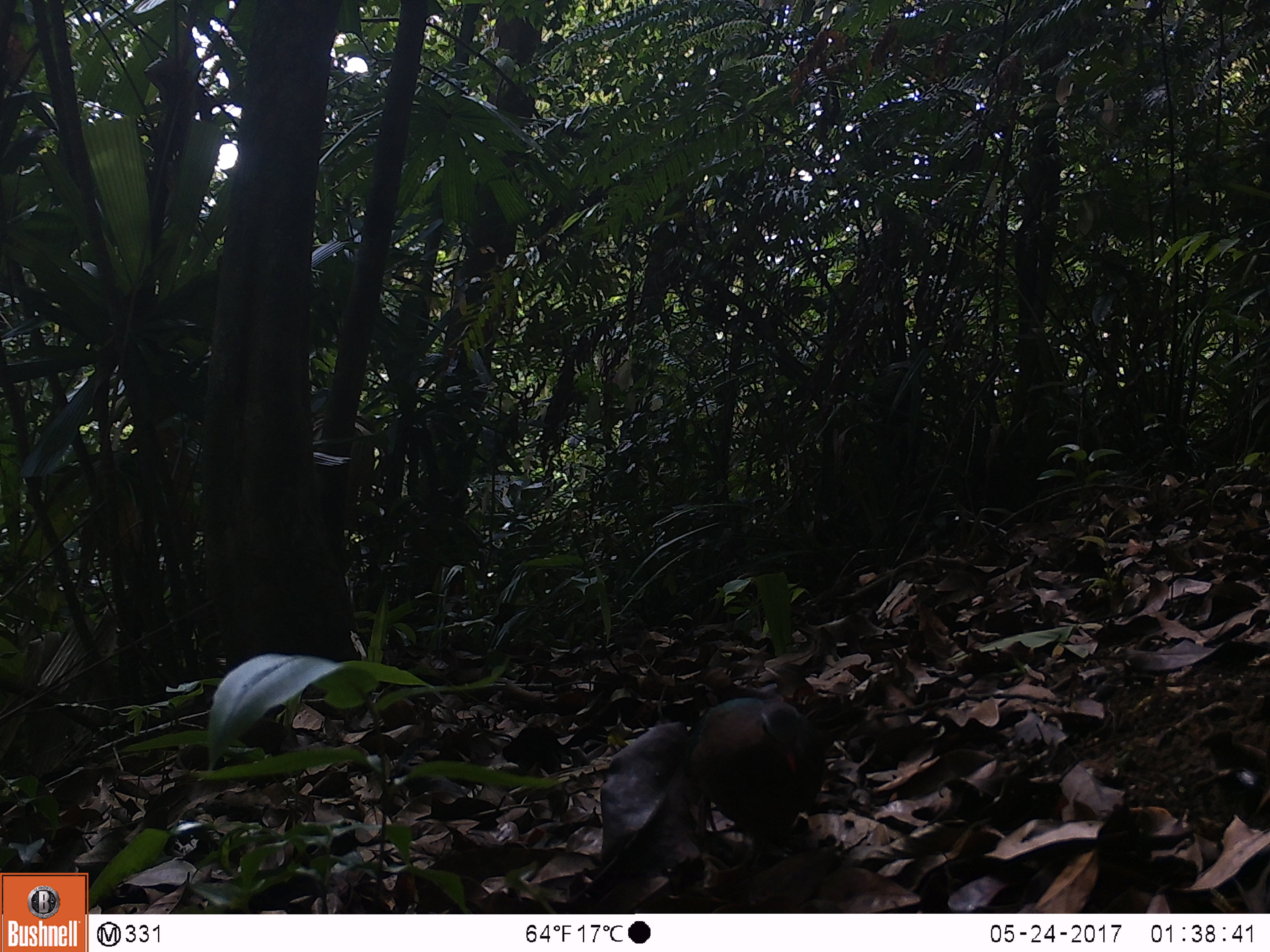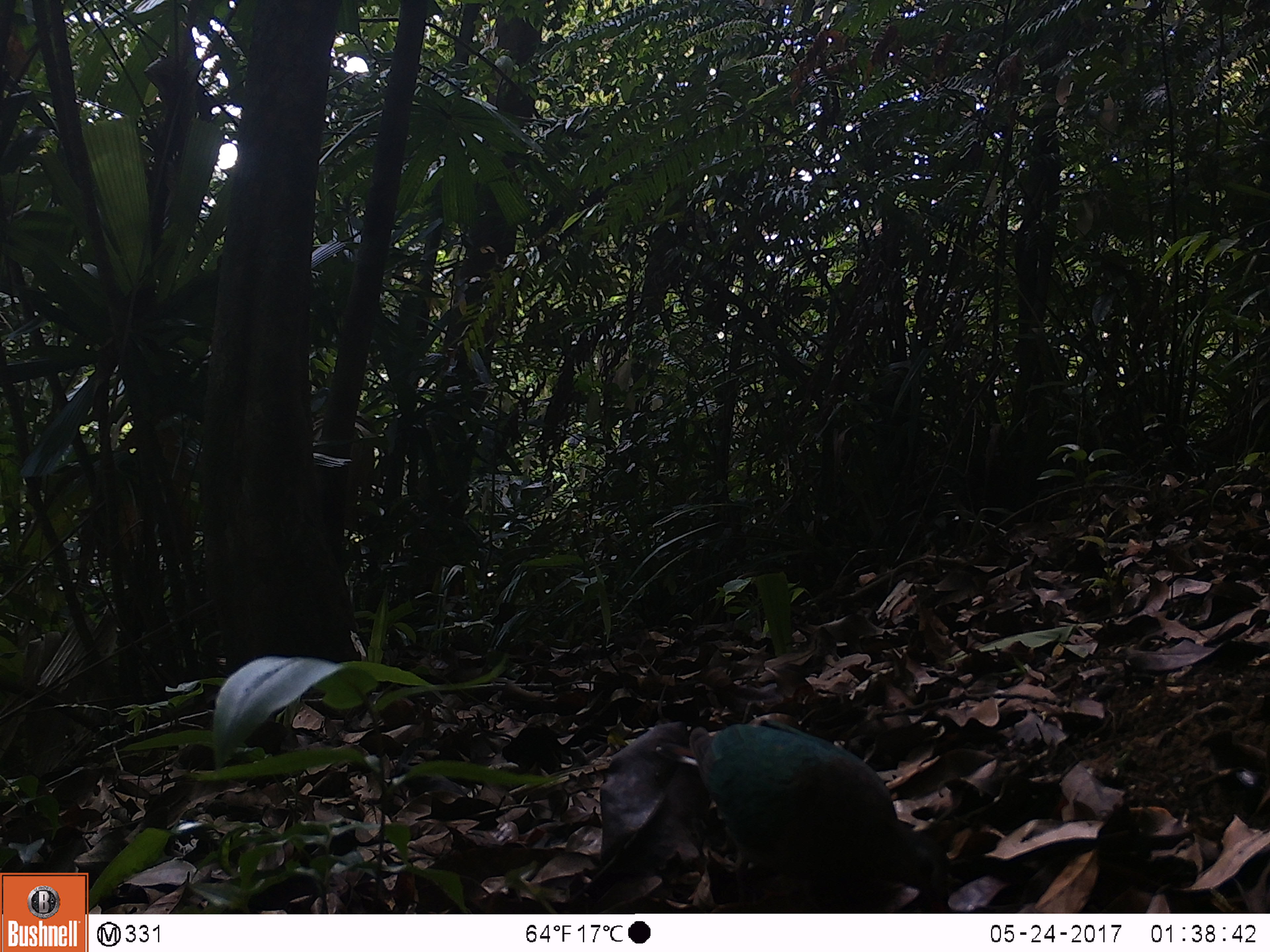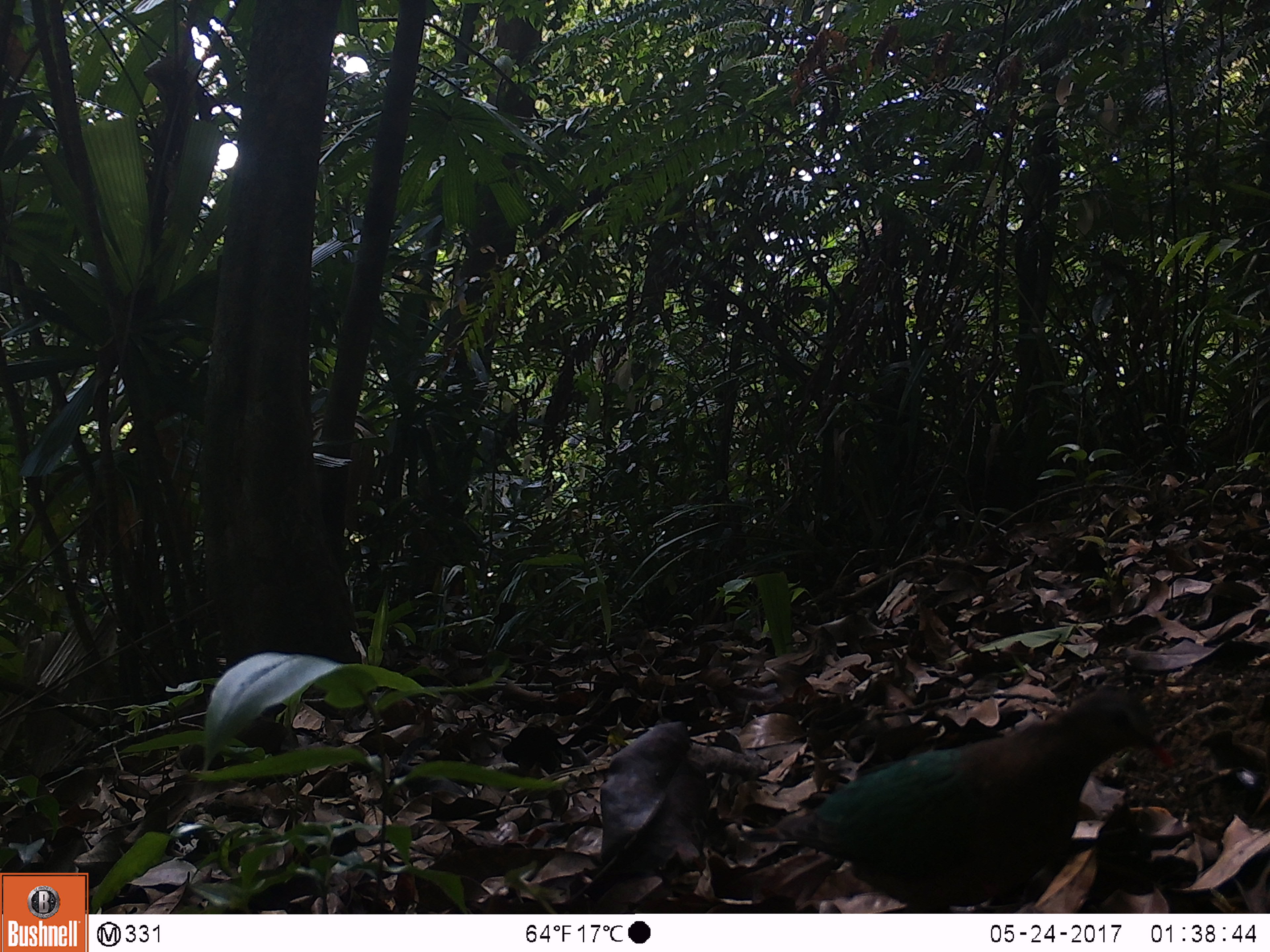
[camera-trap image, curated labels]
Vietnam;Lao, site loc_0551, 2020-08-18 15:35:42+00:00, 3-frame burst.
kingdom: Animalia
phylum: Chordata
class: Aves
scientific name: Aves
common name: bird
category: unidentified bird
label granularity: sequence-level